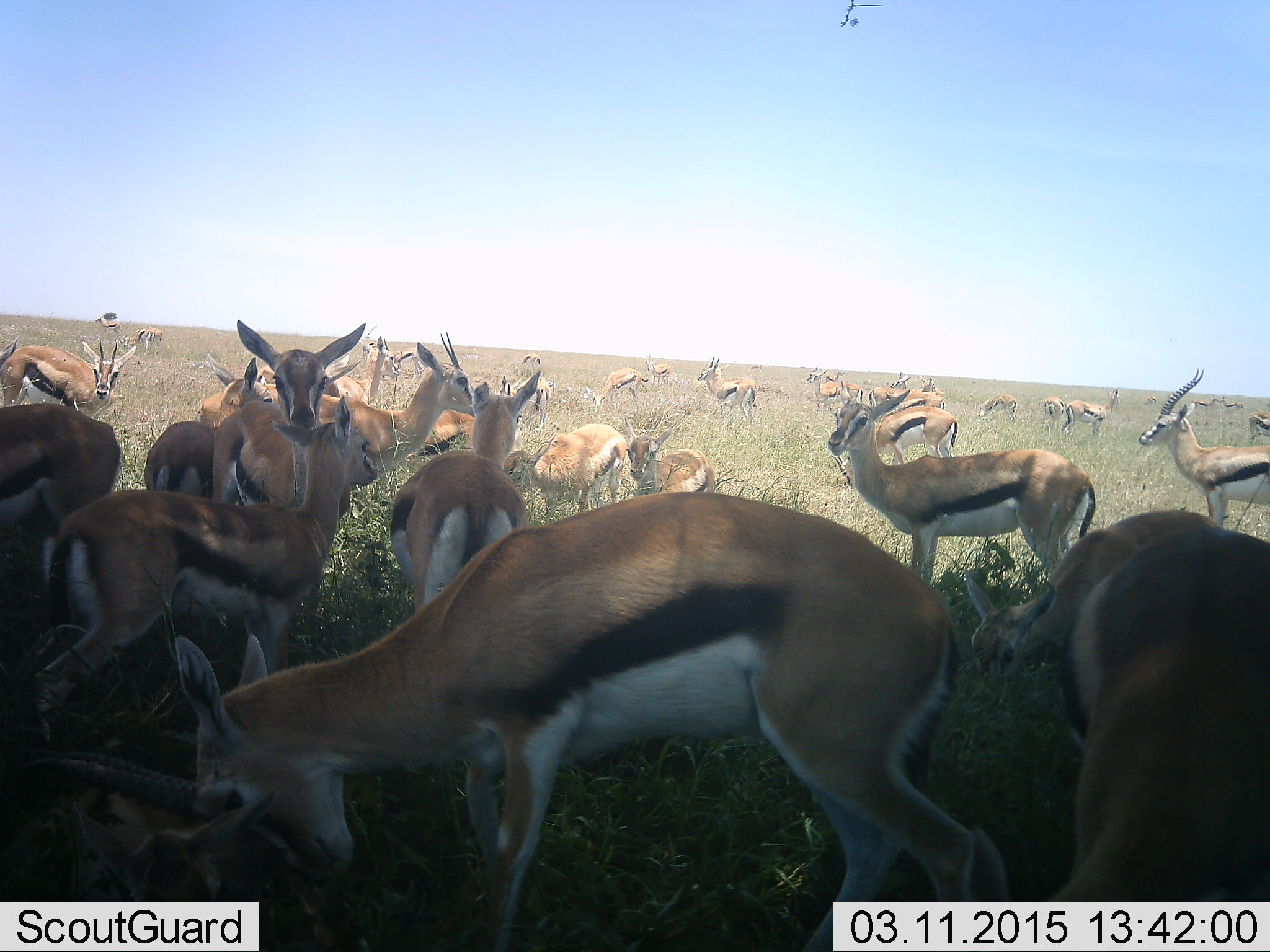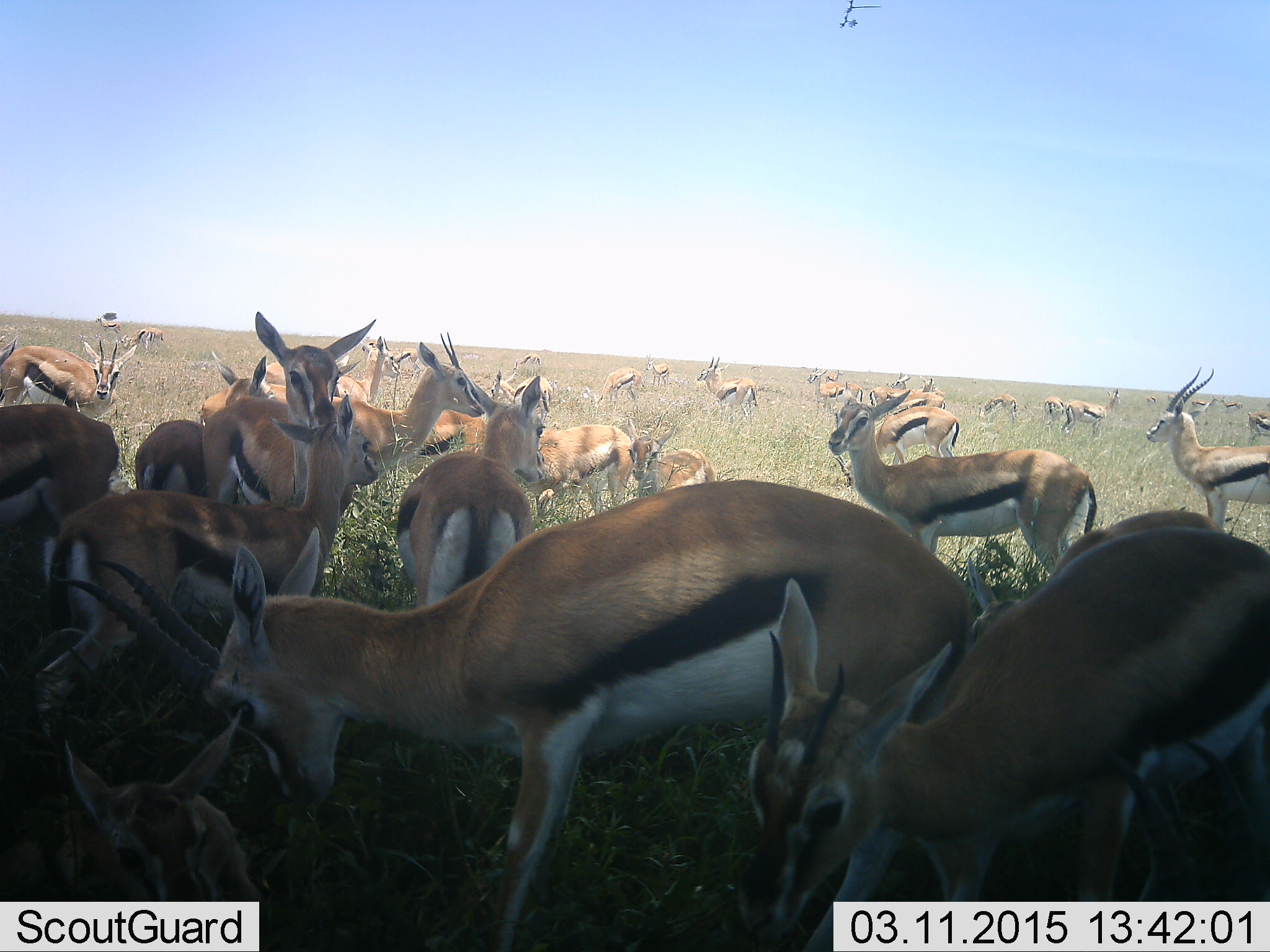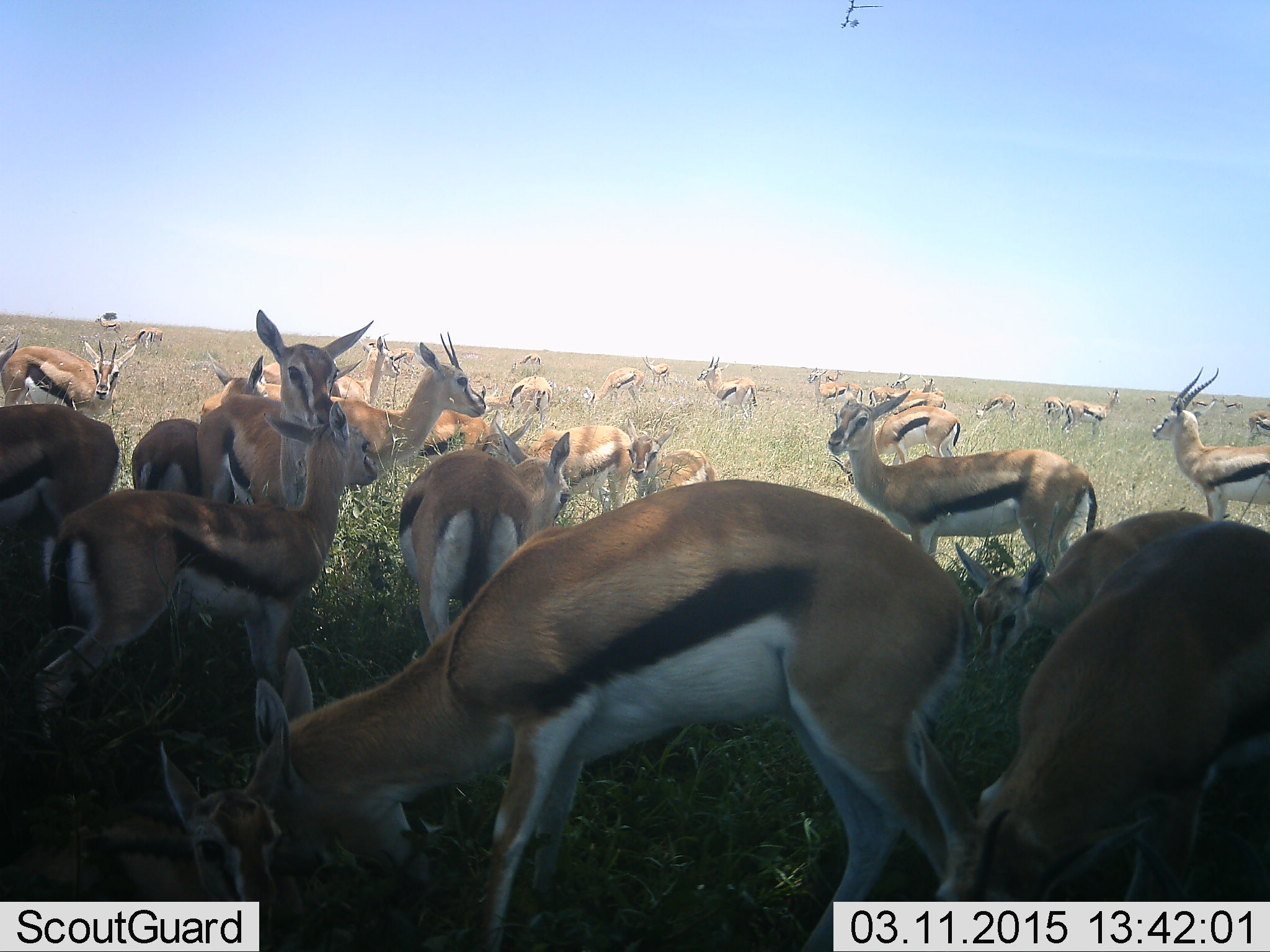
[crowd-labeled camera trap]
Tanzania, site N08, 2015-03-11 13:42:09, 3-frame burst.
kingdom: Animalia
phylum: Chordata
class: Mammalia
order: Artiodactyla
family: Bovidae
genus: Eudorcas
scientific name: Eudorcas thomsonii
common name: thomson's gazelle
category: gazellethomsons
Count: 11-50.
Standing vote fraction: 80%.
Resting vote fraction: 10%.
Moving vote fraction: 20%.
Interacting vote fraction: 0%.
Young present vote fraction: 10%.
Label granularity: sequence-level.